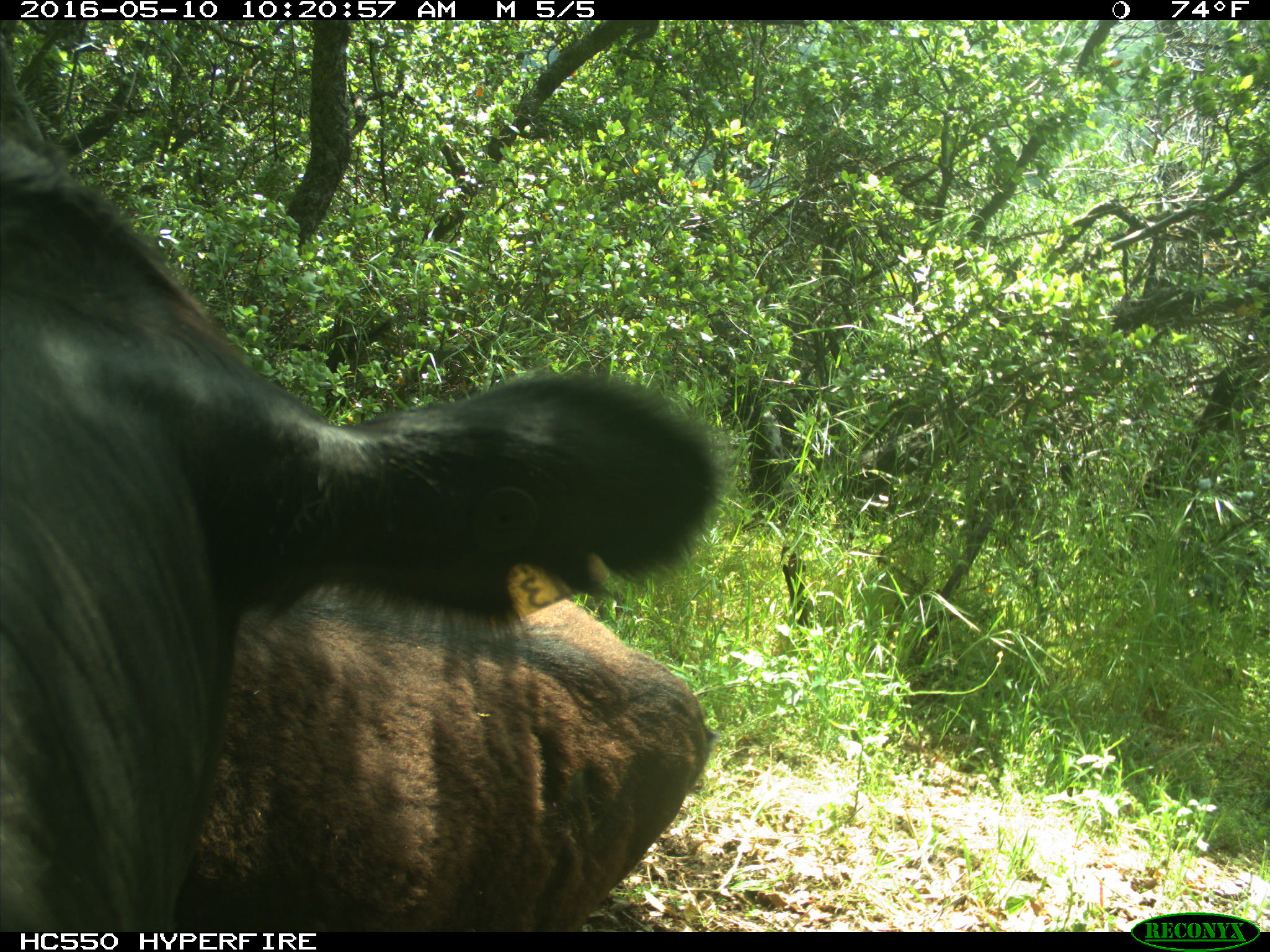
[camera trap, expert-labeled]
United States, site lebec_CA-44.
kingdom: Animalia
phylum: Chordata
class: Mammalia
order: Artiodactyla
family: Bovidae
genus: Bos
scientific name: Bos taurus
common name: domestic cow